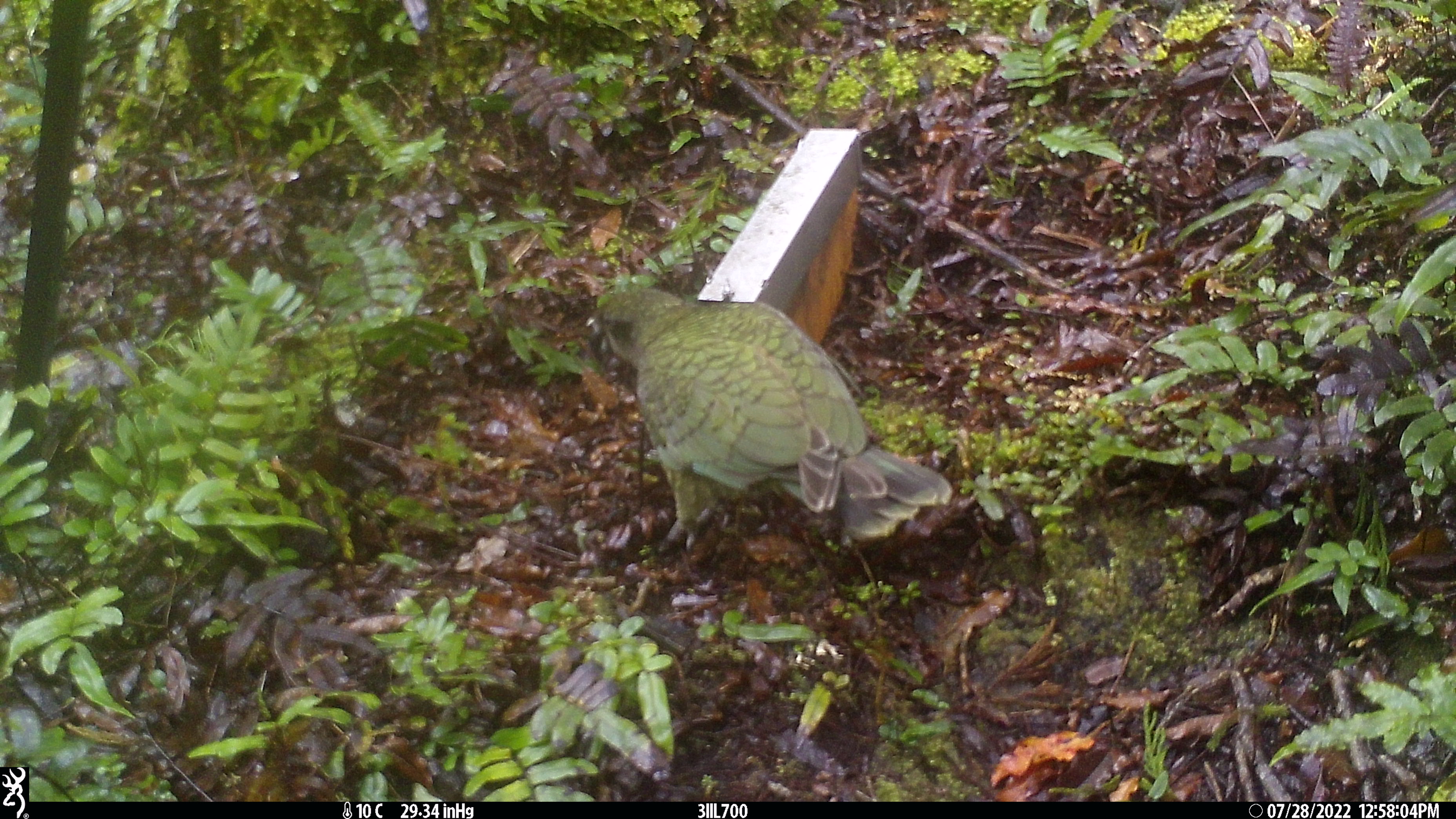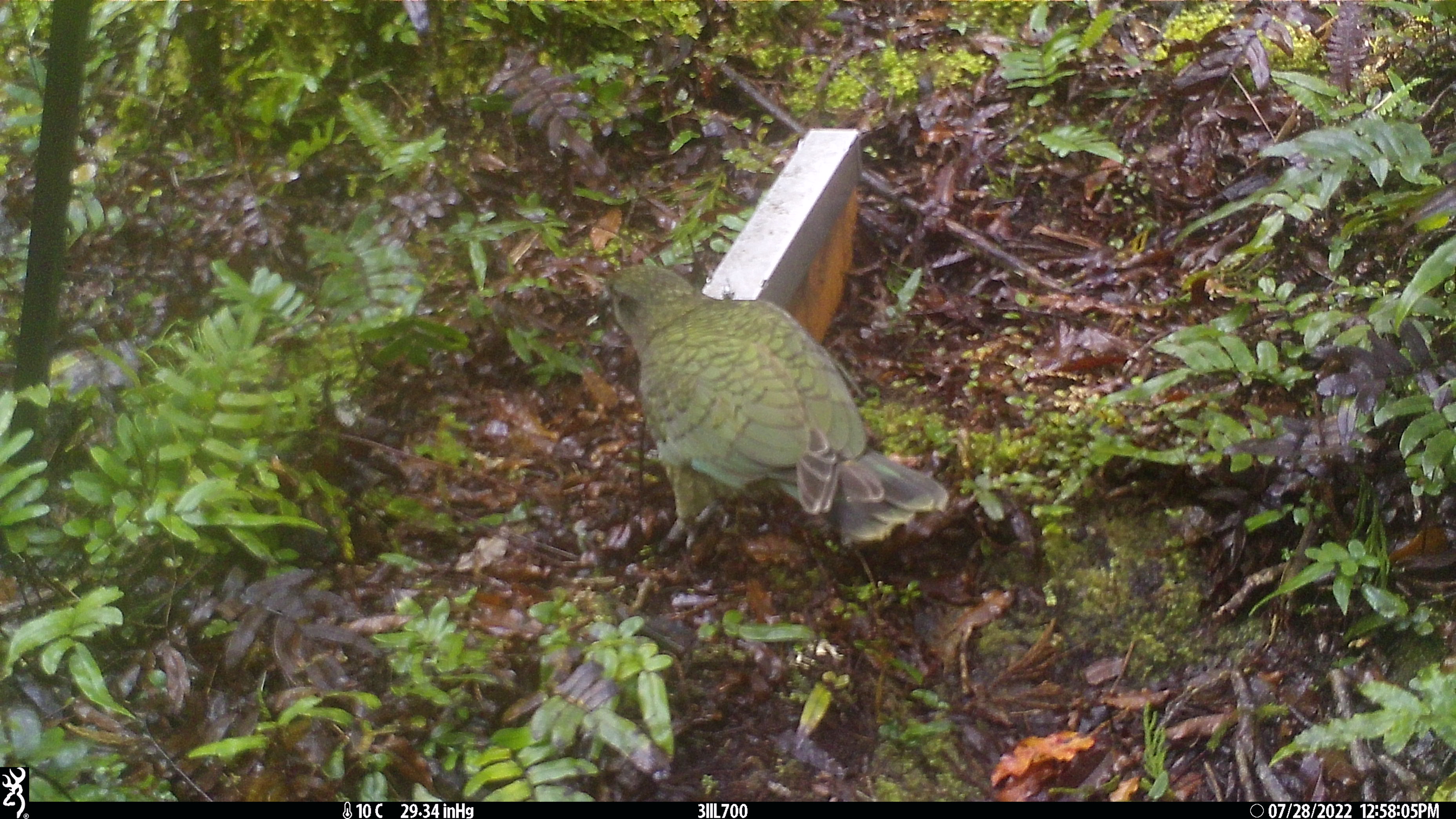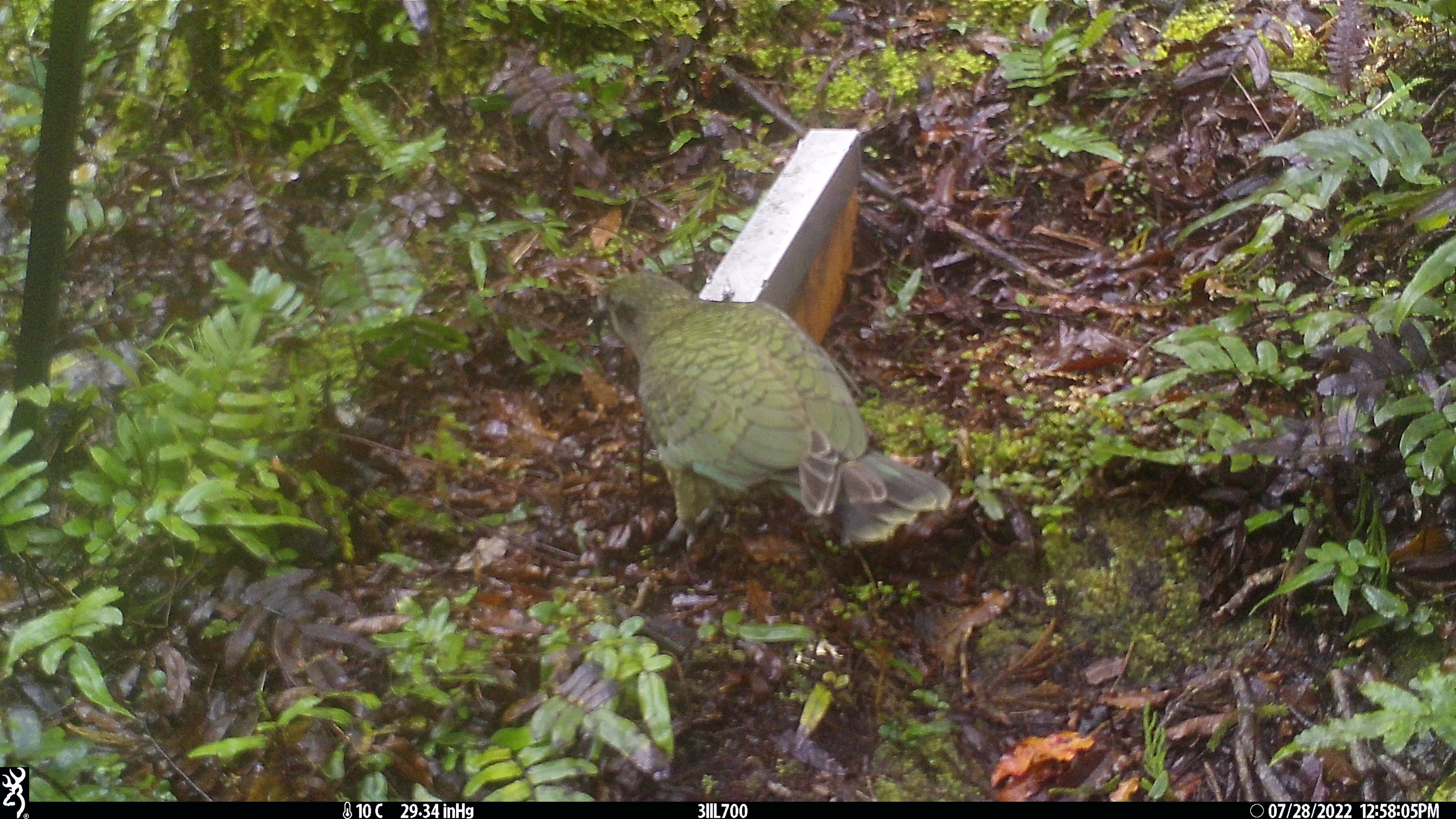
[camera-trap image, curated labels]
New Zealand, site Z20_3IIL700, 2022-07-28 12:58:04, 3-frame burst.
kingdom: Animalia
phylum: Chordata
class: Aves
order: Psittaciformes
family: Strigopidae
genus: Nestor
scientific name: Nestor notabilis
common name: kea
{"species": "kea (Nestor notabilis)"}